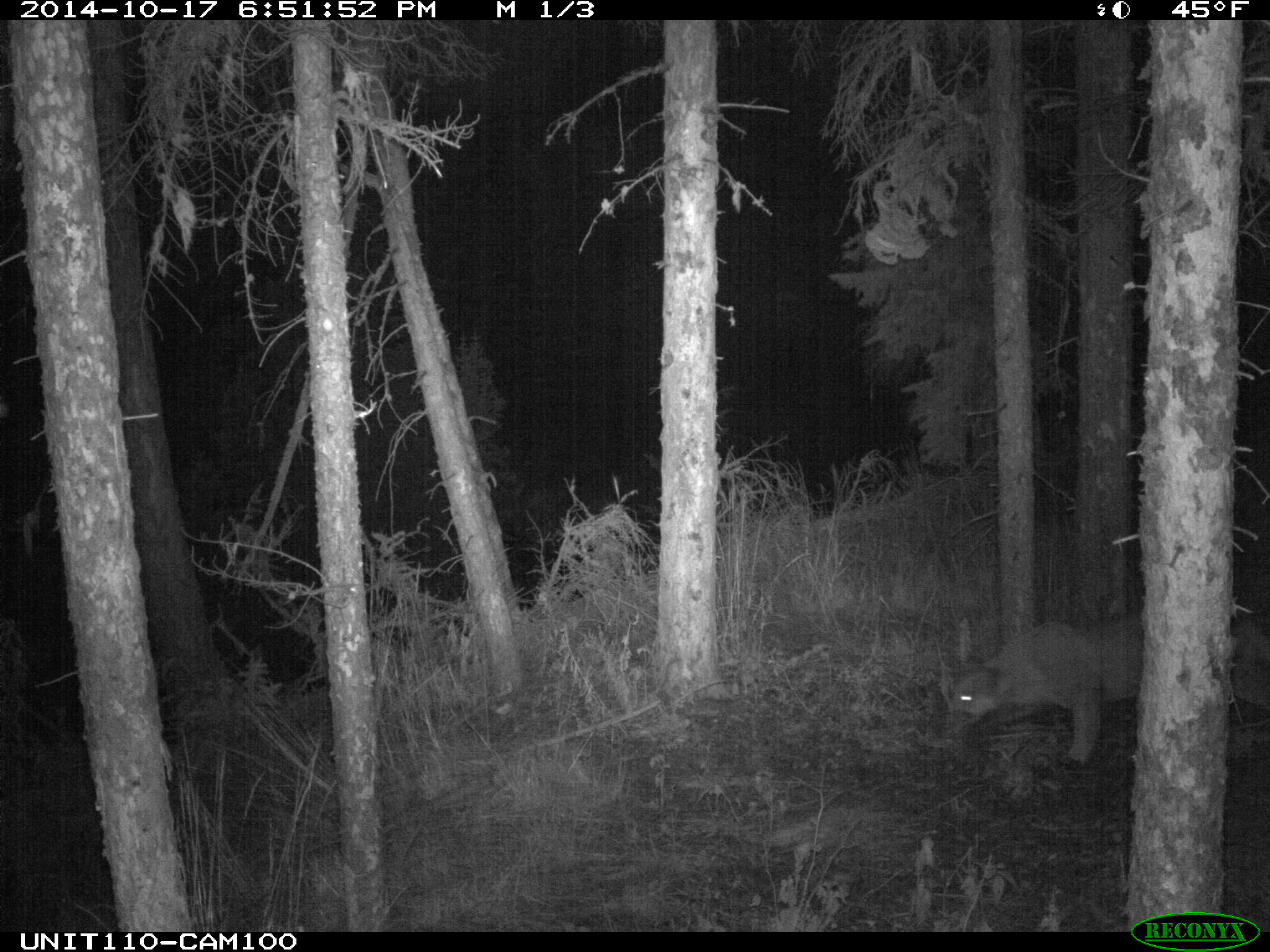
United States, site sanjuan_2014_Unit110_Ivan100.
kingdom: Animalia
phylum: Chordata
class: Mammalia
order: Carnivora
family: Felidae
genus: Puma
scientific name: Puma concolor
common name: mountain lion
Puma concolor (mountain lion).